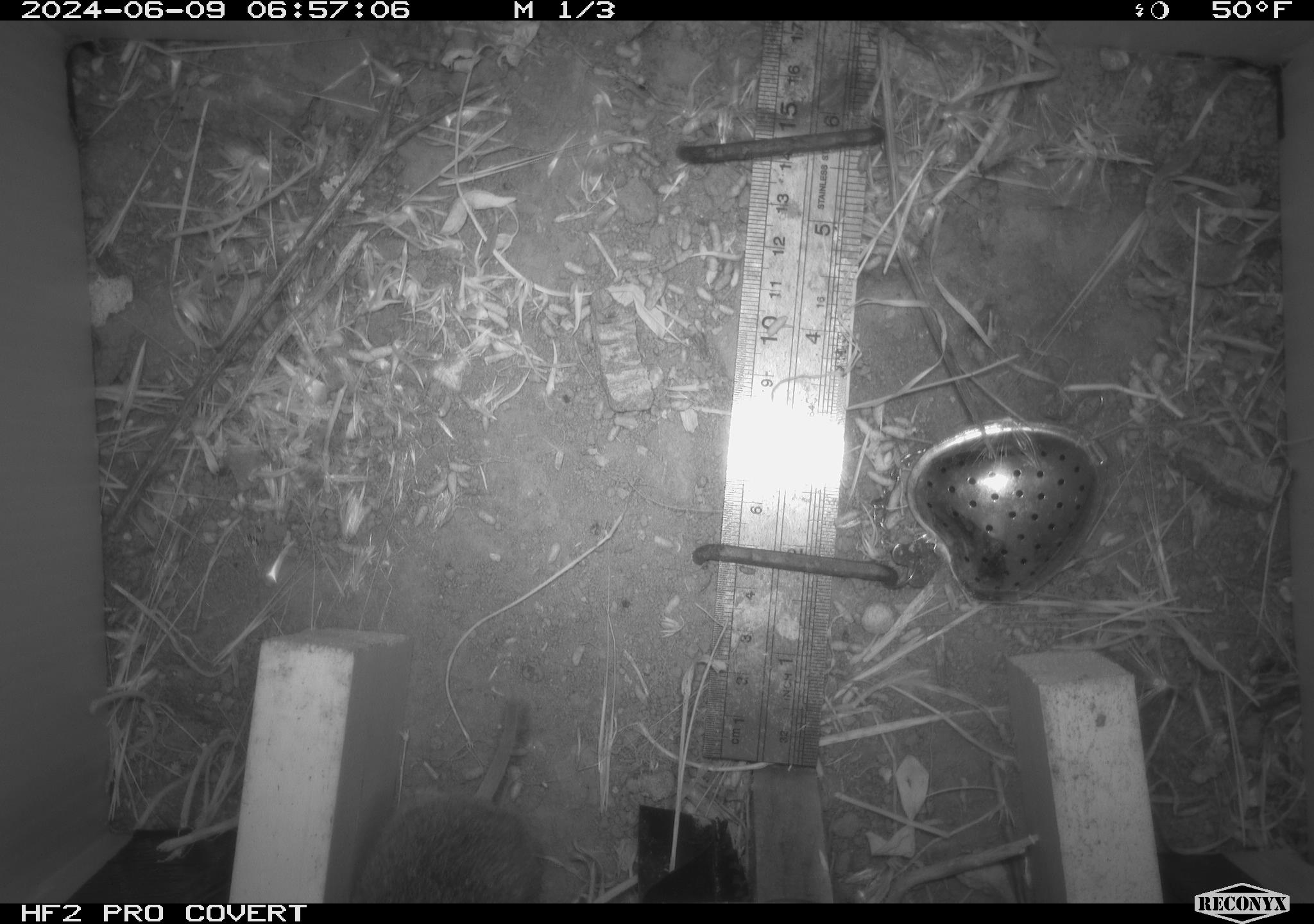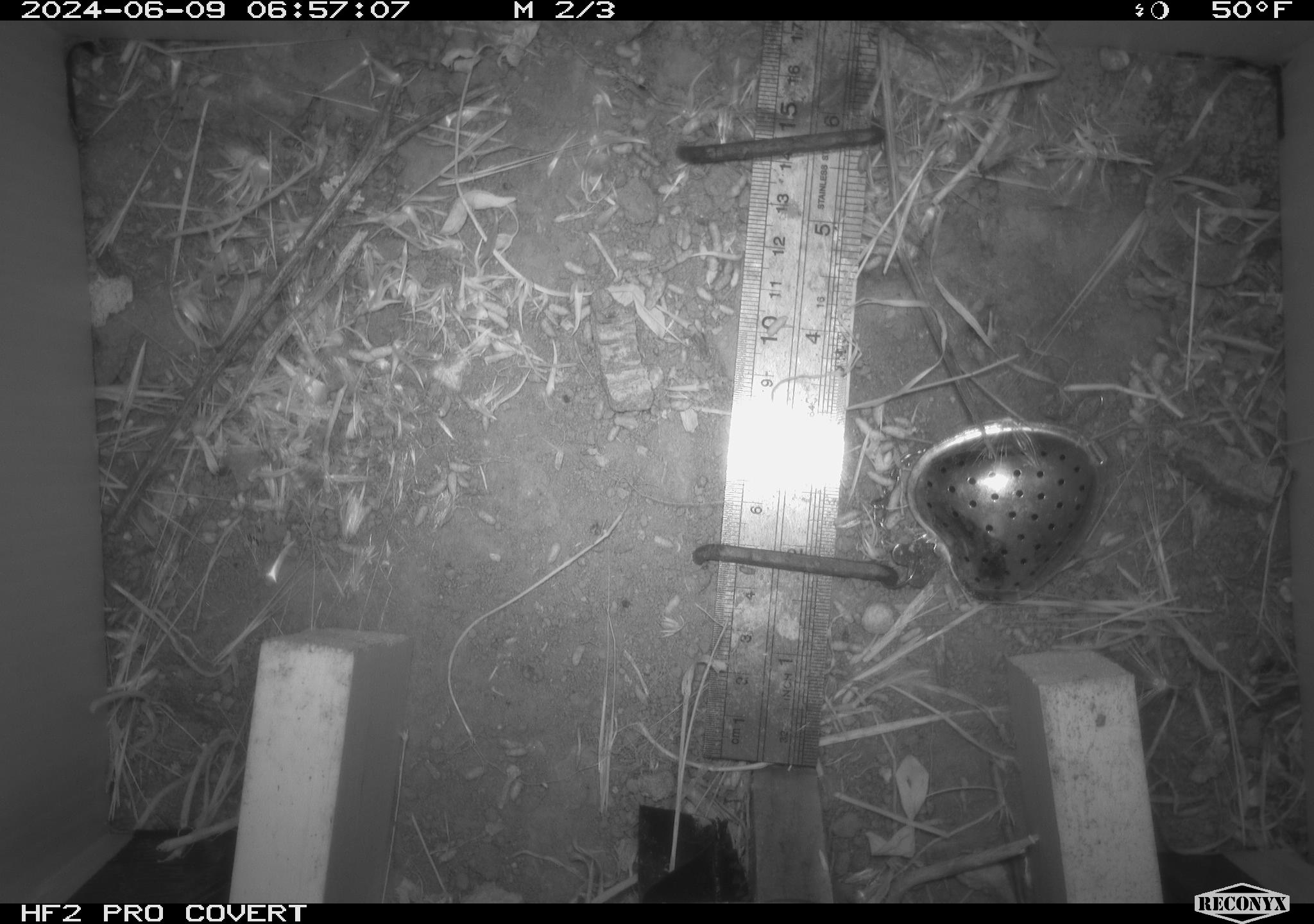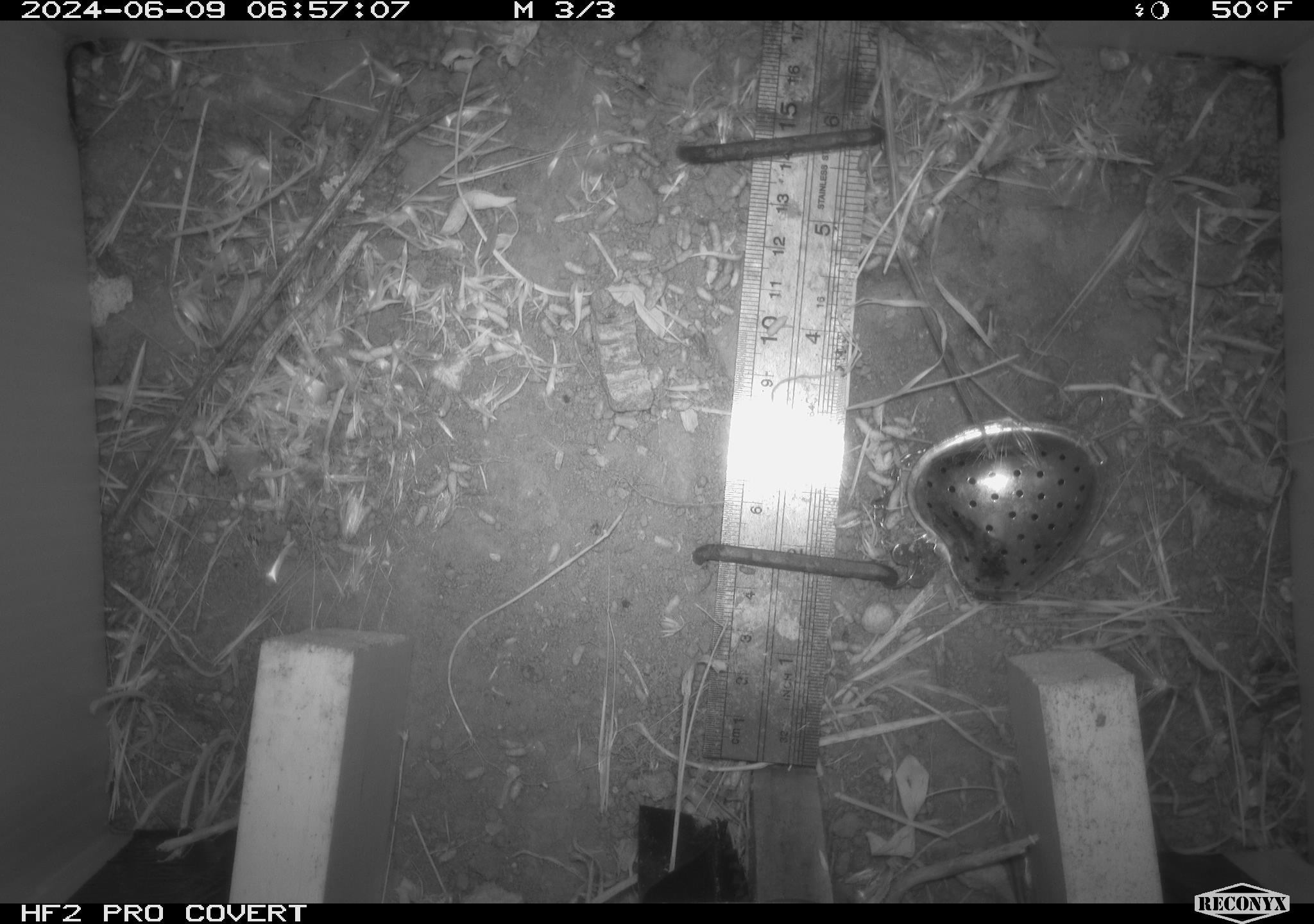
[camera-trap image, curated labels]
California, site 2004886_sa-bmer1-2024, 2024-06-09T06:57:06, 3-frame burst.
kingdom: Animalia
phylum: Chordata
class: Mammalia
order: Rodentia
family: Cricetidae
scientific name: Arvicolinae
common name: voles, lemmings, and muskrats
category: arvicolinae subfamily